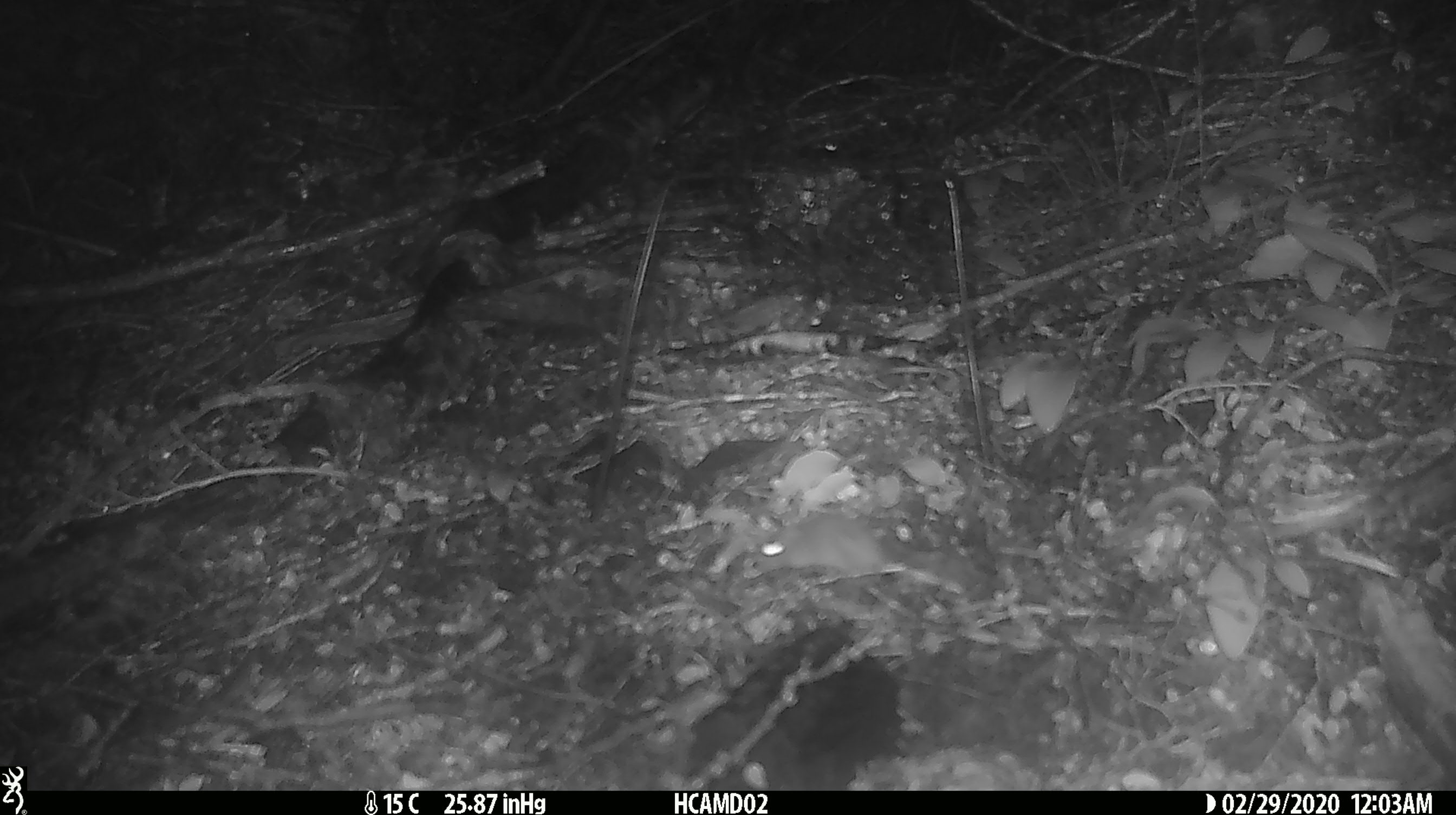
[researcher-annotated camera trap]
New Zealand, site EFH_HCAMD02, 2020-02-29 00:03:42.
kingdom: Animalia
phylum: Chordata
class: Mammalia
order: Rodentia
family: Muridae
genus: Mus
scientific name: Mus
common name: mouse